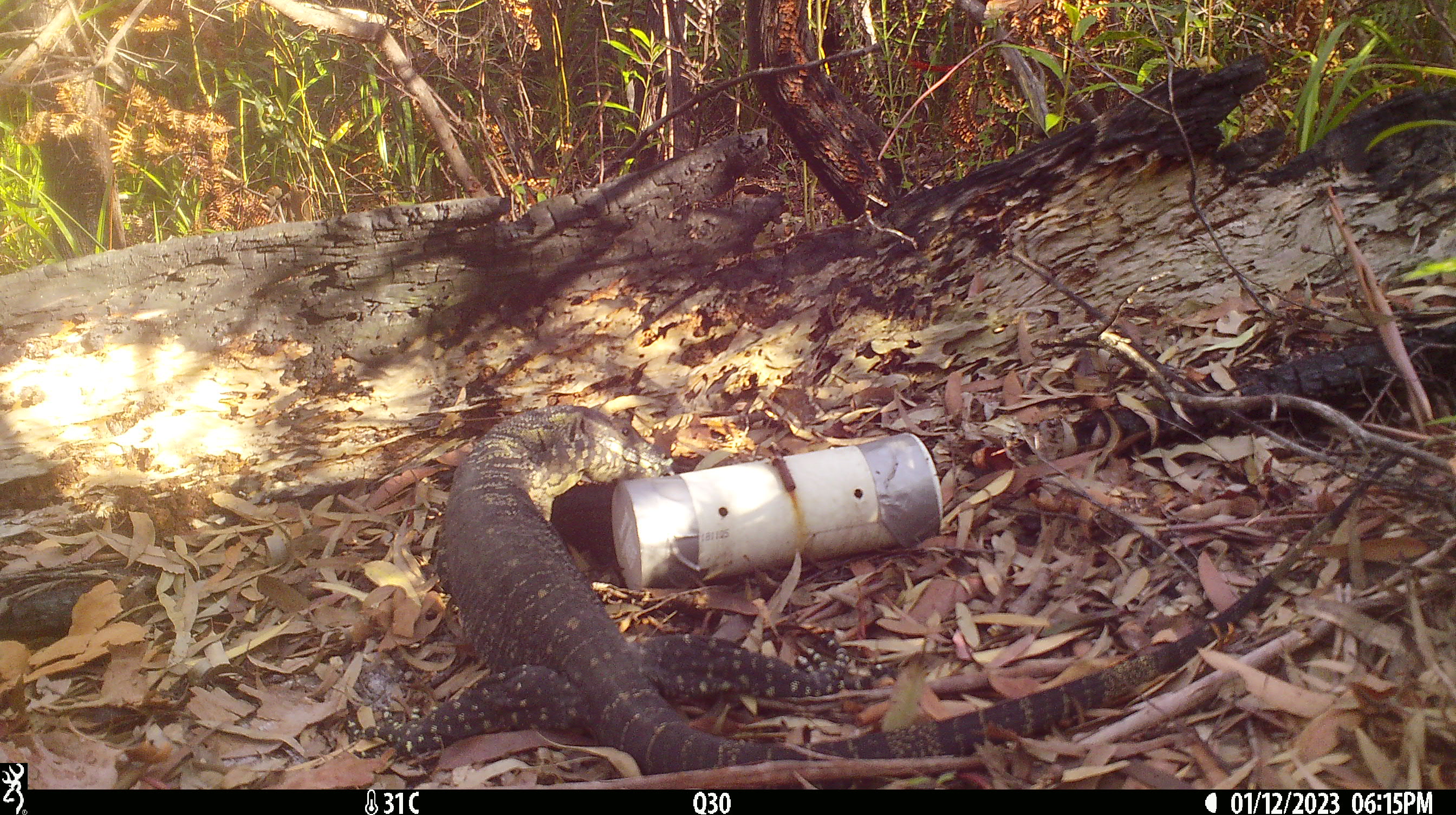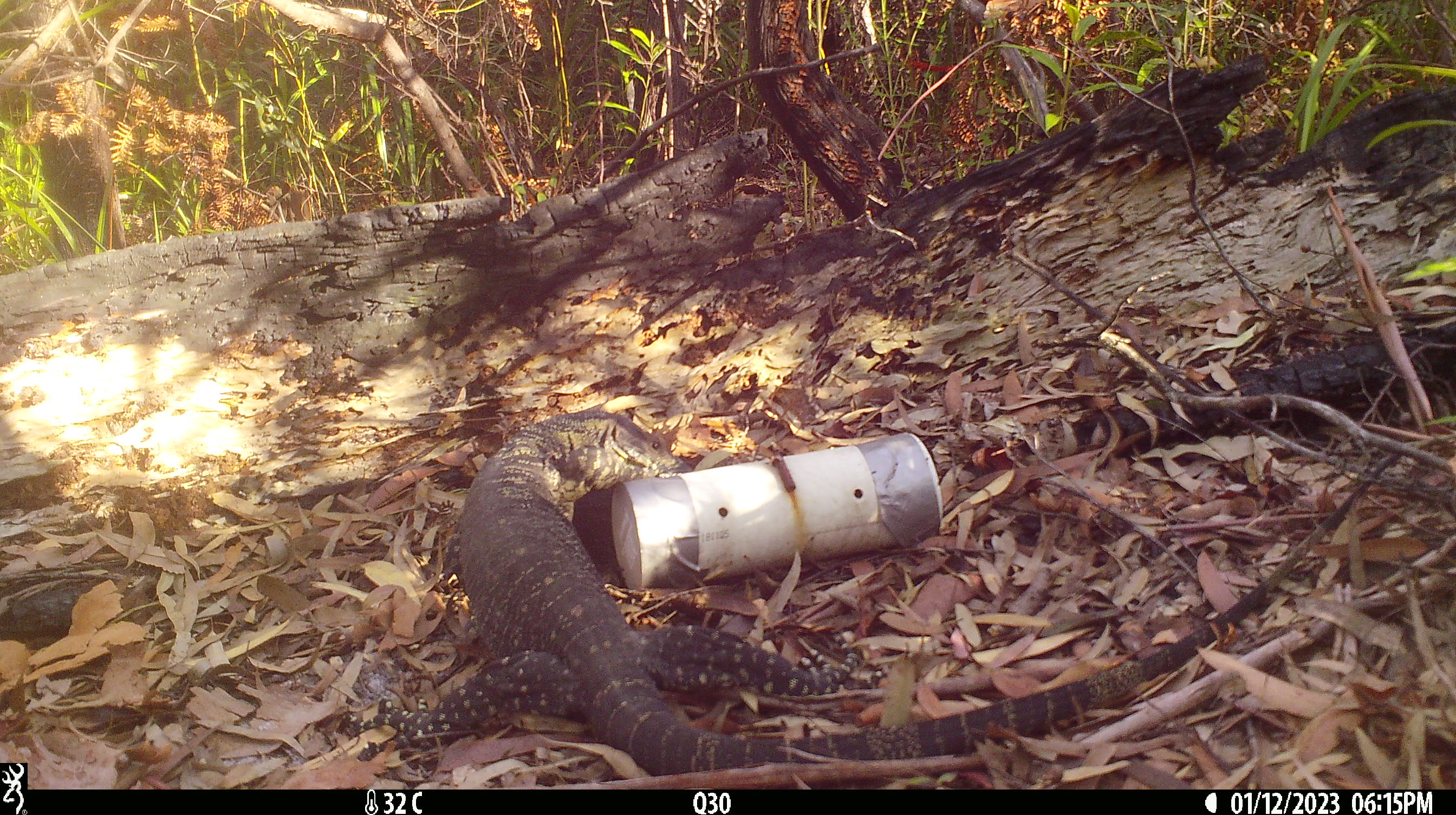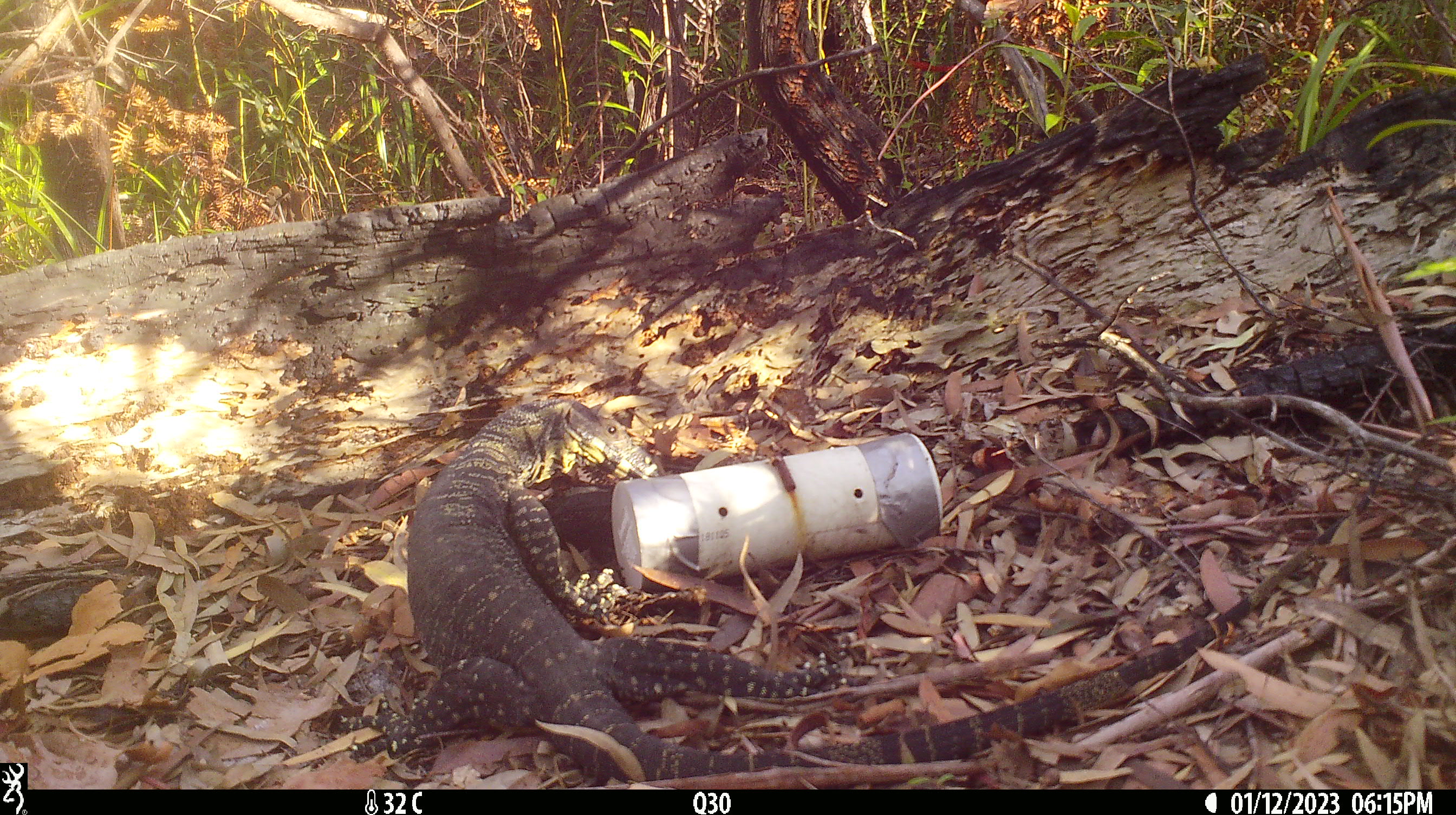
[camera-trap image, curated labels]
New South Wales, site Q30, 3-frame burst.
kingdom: Animalia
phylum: Chordata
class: Reptilia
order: Squamata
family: Varanidae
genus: Varanus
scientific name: Varanus varius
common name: lace monitor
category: goanna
Goanna (lace monitor) (Varanus varius).